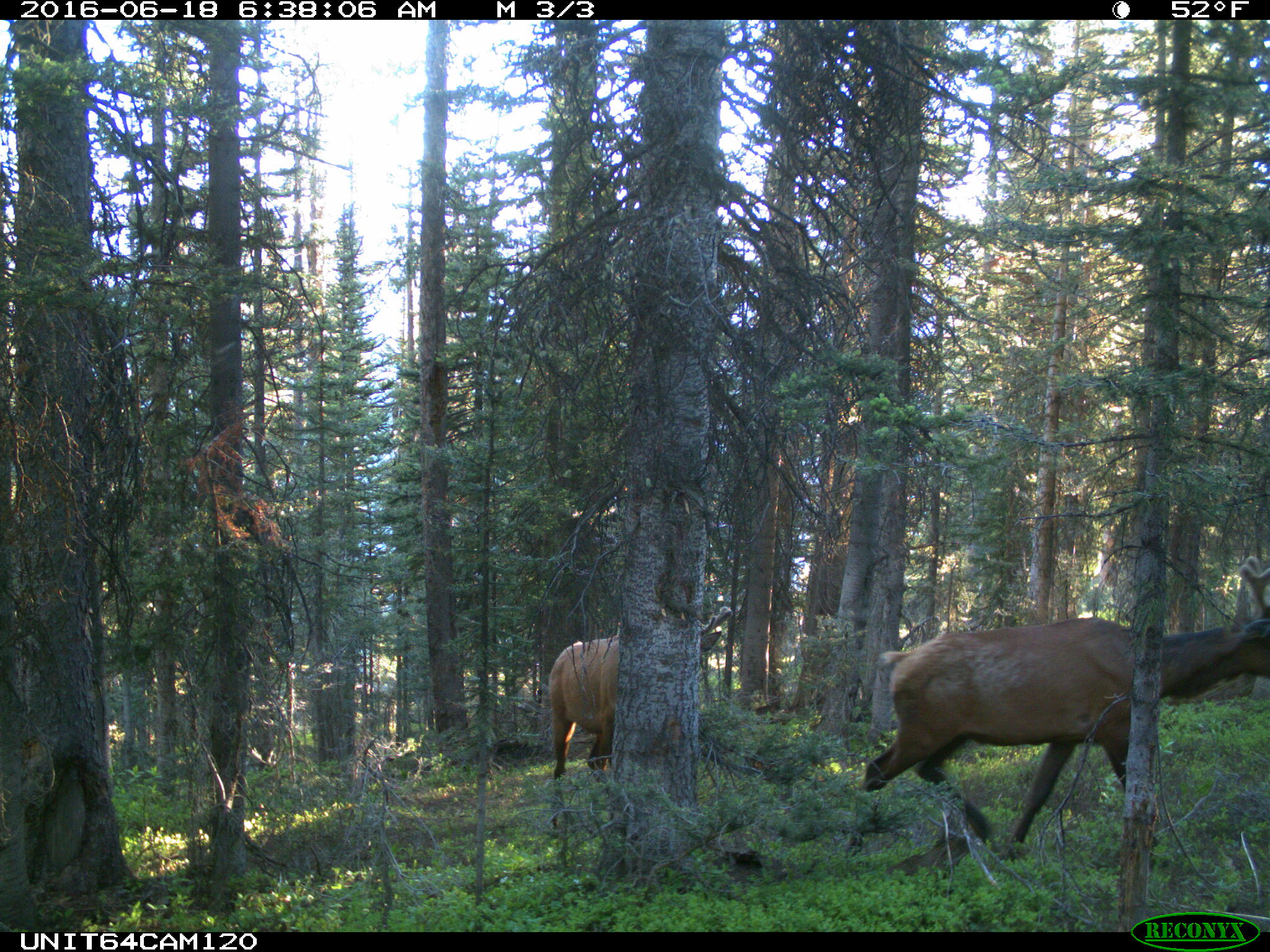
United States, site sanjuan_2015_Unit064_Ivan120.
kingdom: Animalia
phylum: Chordata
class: Mammalia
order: Artiodactyla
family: Cervidae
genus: Cervus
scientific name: Cervus elaphus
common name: red deer